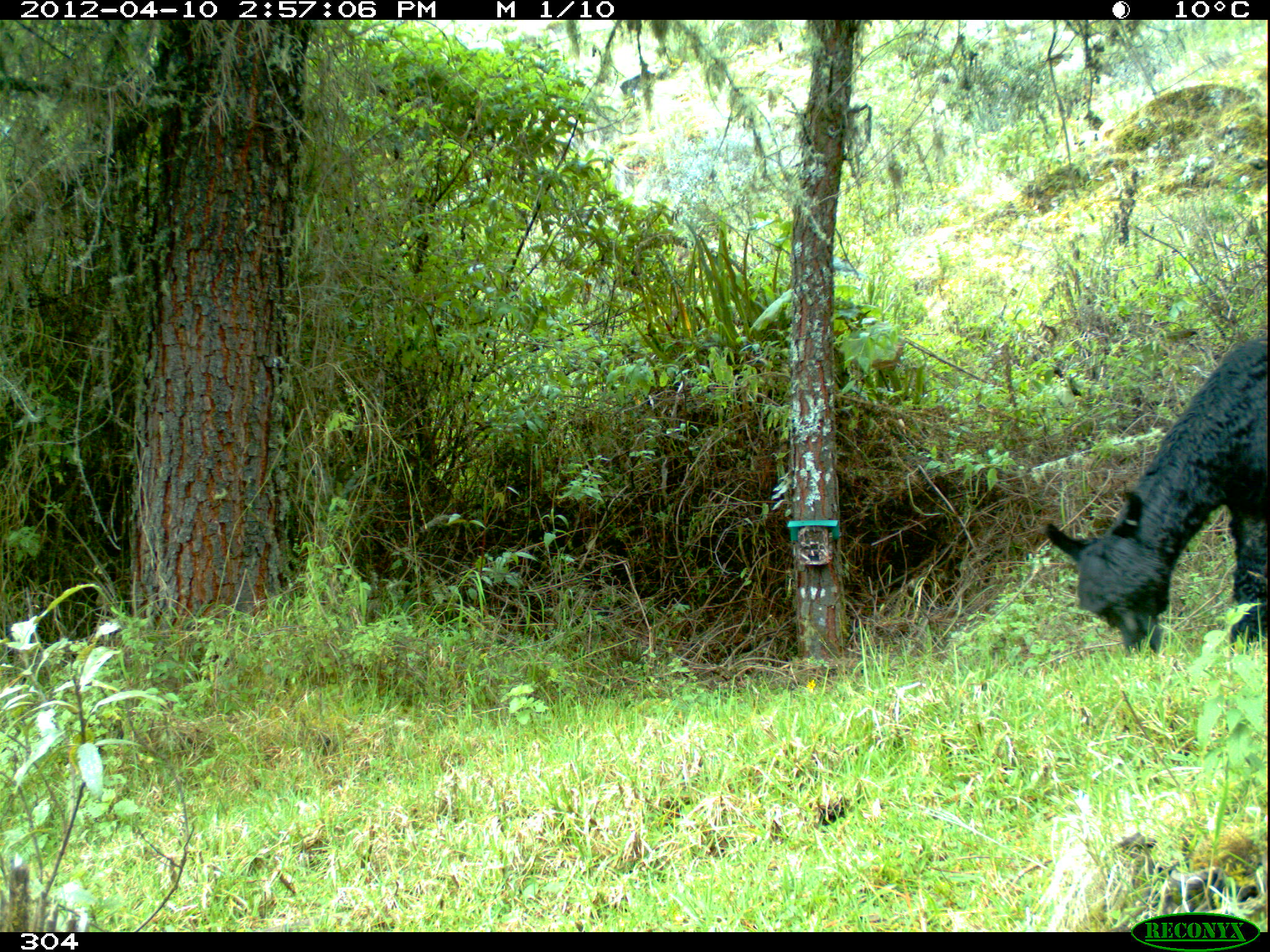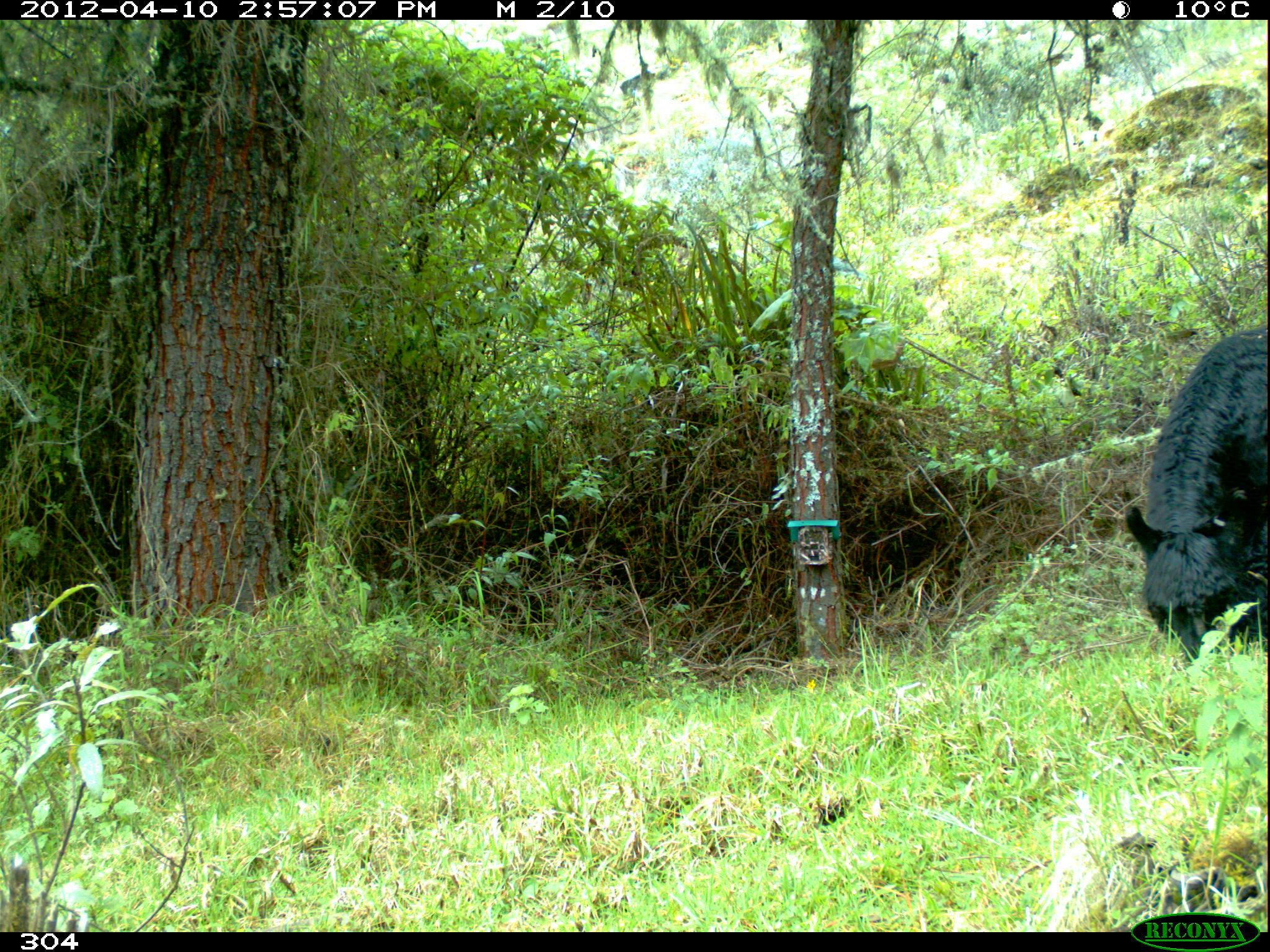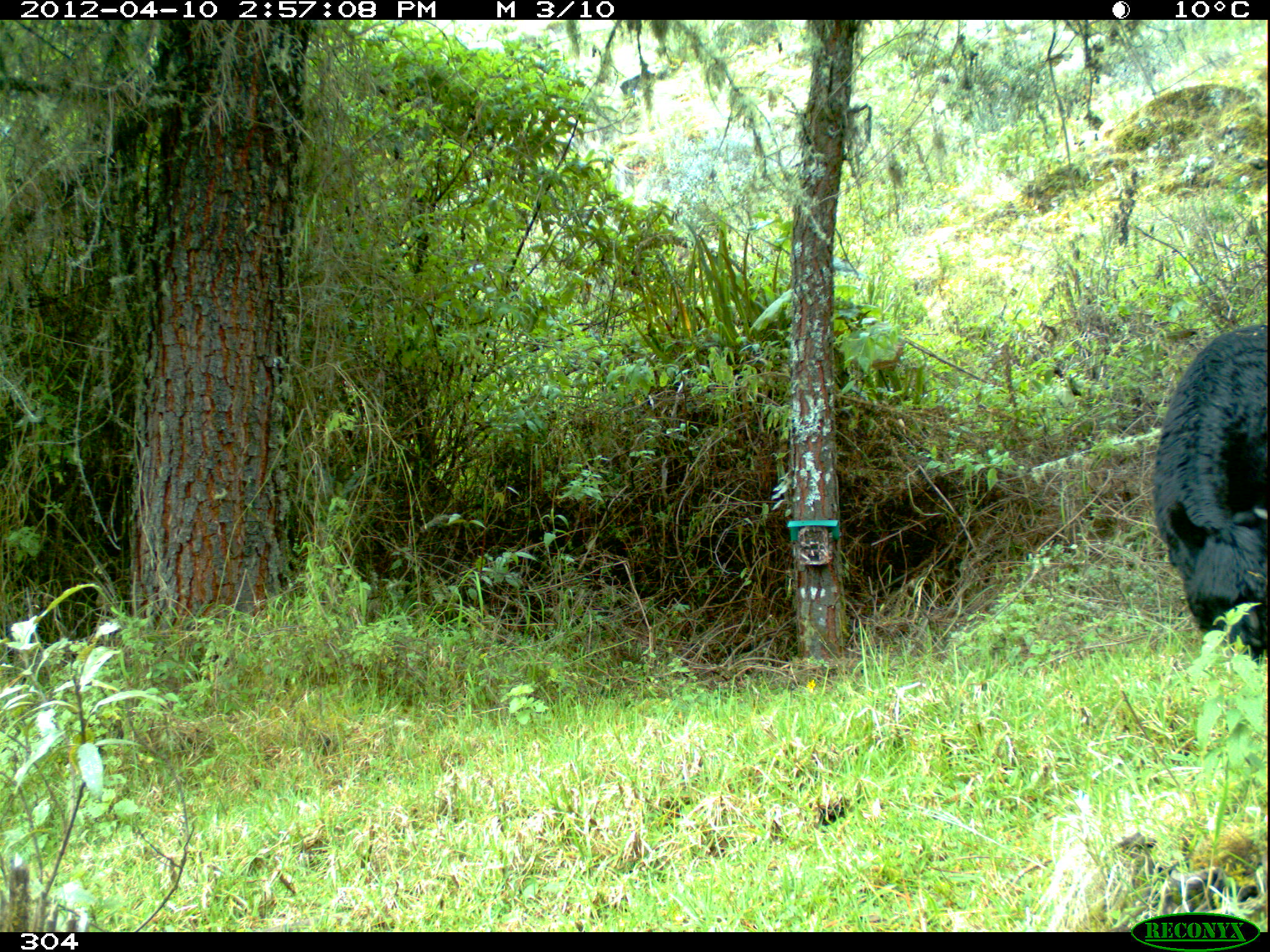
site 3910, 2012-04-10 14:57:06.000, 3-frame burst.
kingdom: Animalia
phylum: Chordata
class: Mammalia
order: Artiodactyla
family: Camelidae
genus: Vicugna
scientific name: Vicugna pacos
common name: alpaca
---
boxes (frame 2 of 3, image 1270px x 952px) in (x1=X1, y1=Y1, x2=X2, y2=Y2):
vicugna pacos: (x1=1122, y1=325, x2=1270, y2=670)